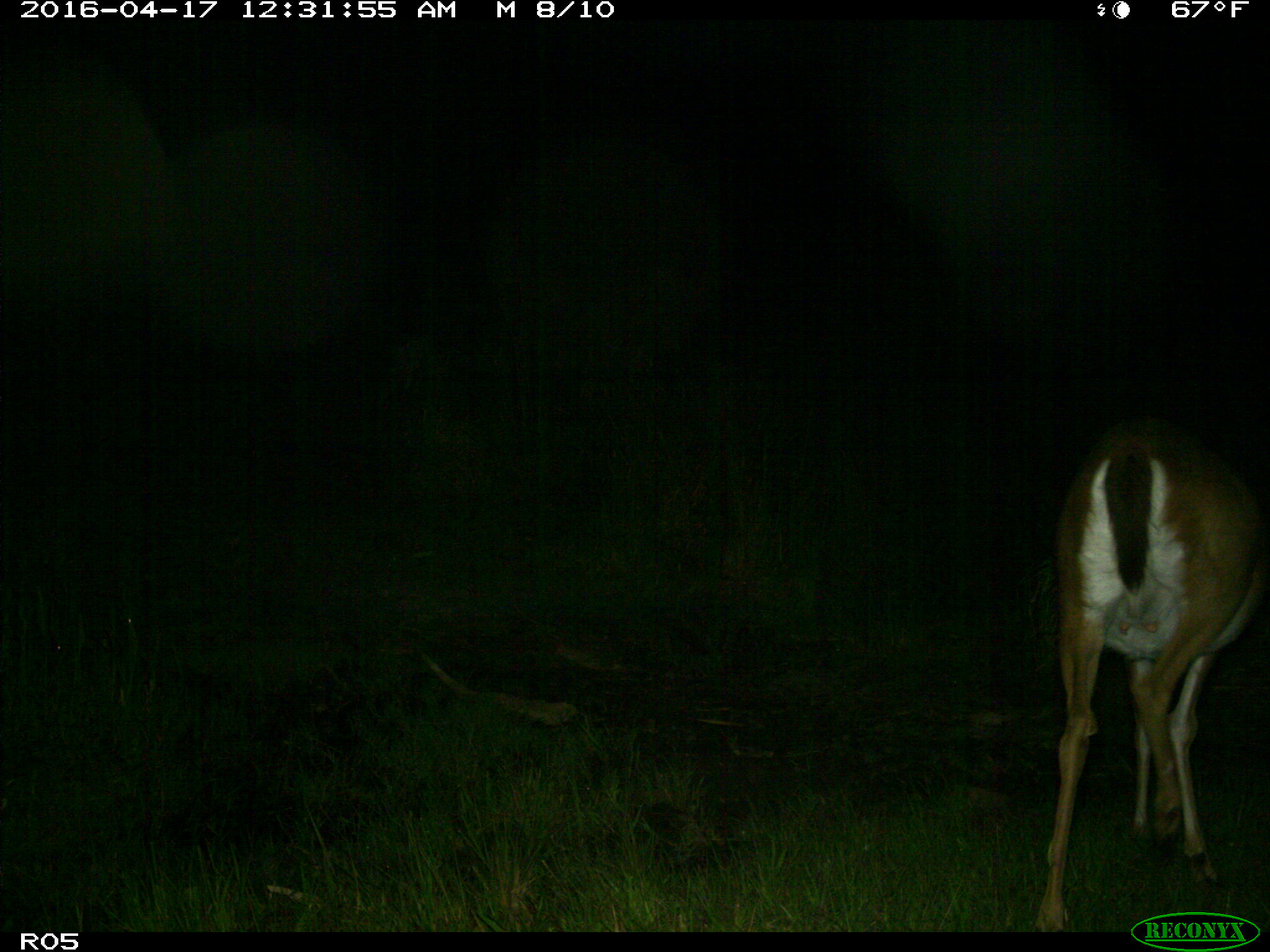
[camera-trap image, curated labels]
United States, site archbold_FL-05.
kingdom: Animalia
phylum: Chordata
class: Mammalia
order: Artiodactyla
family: Cervidae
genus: Odocoileus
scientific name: Odocoileus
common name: deer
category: unidentified deer